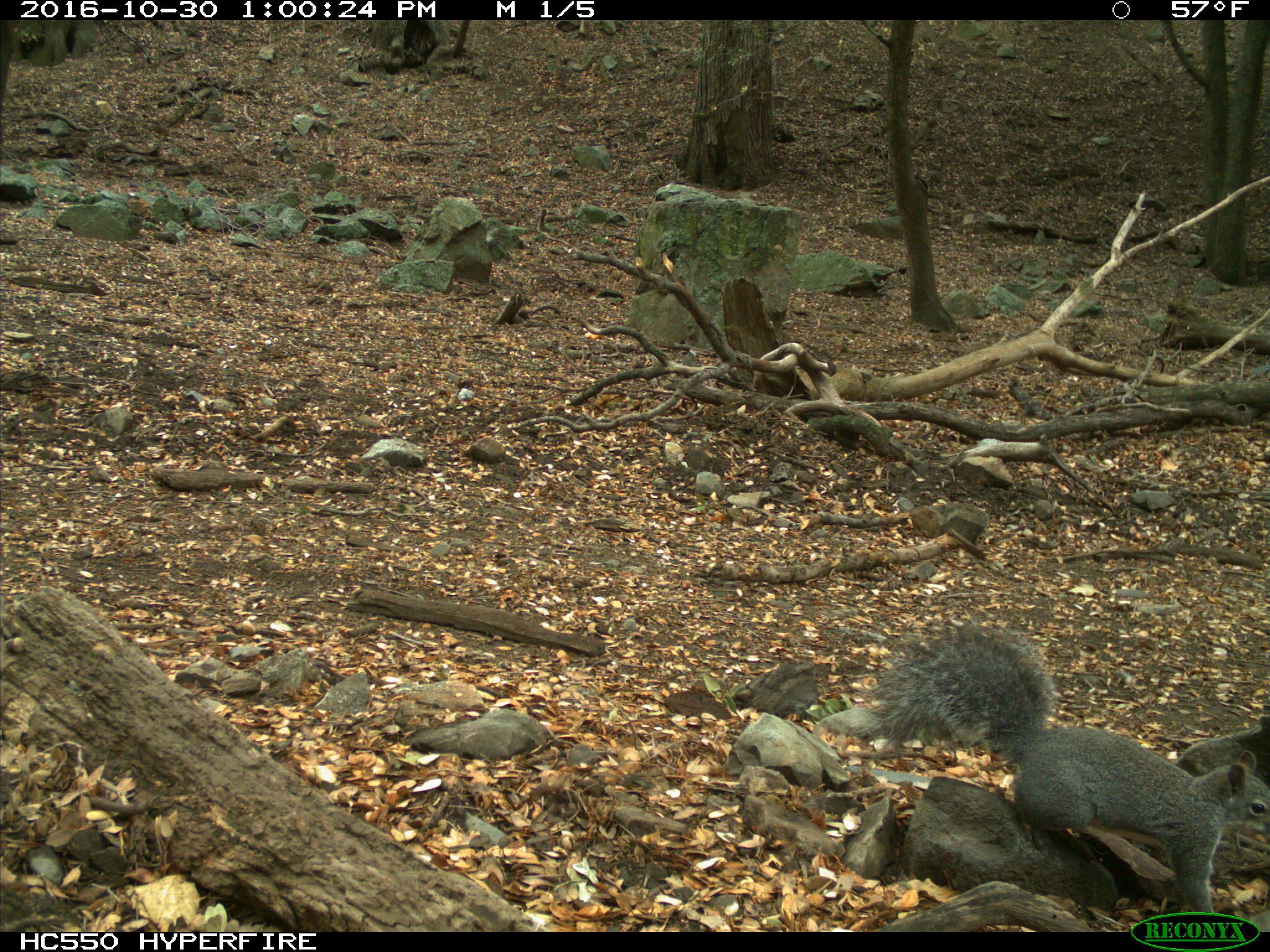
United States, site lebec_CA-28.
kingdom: Animalia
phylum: Chordata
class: Mammalia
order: Rodentia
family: Sciuridae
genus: Sciurus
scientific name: Sciurus carolinensis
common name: eastern gray squirrel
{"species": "Sciurus carolinensis (eastern gray squirrel)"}